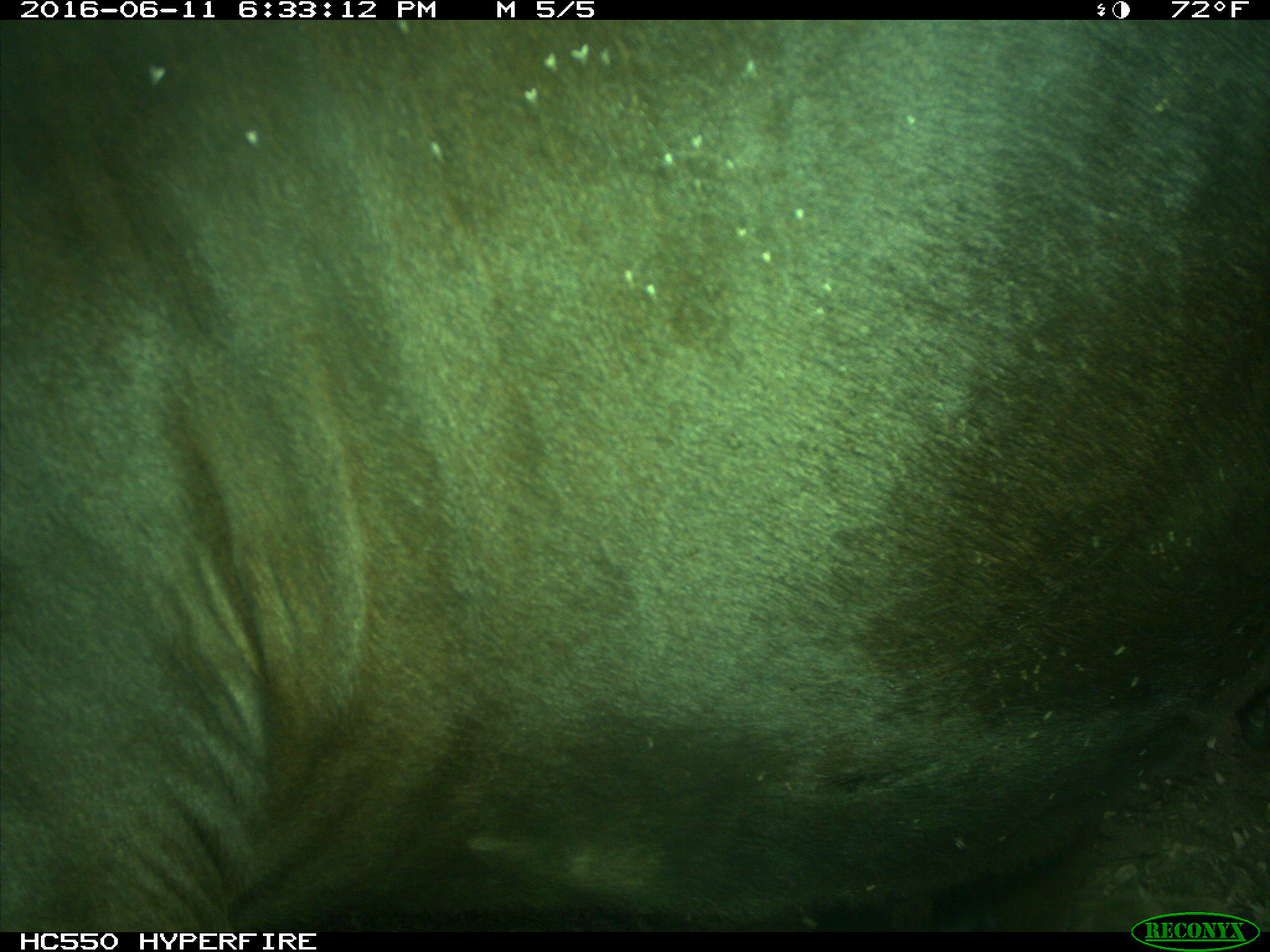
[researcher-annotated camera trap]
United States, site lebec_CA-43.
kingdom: Animalia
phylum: Chordata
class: Mammalia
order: Artiodactyla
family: Bovidae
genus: Bos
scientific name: Bos taurus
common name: domestic cow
Bos taurus (domestic cow).